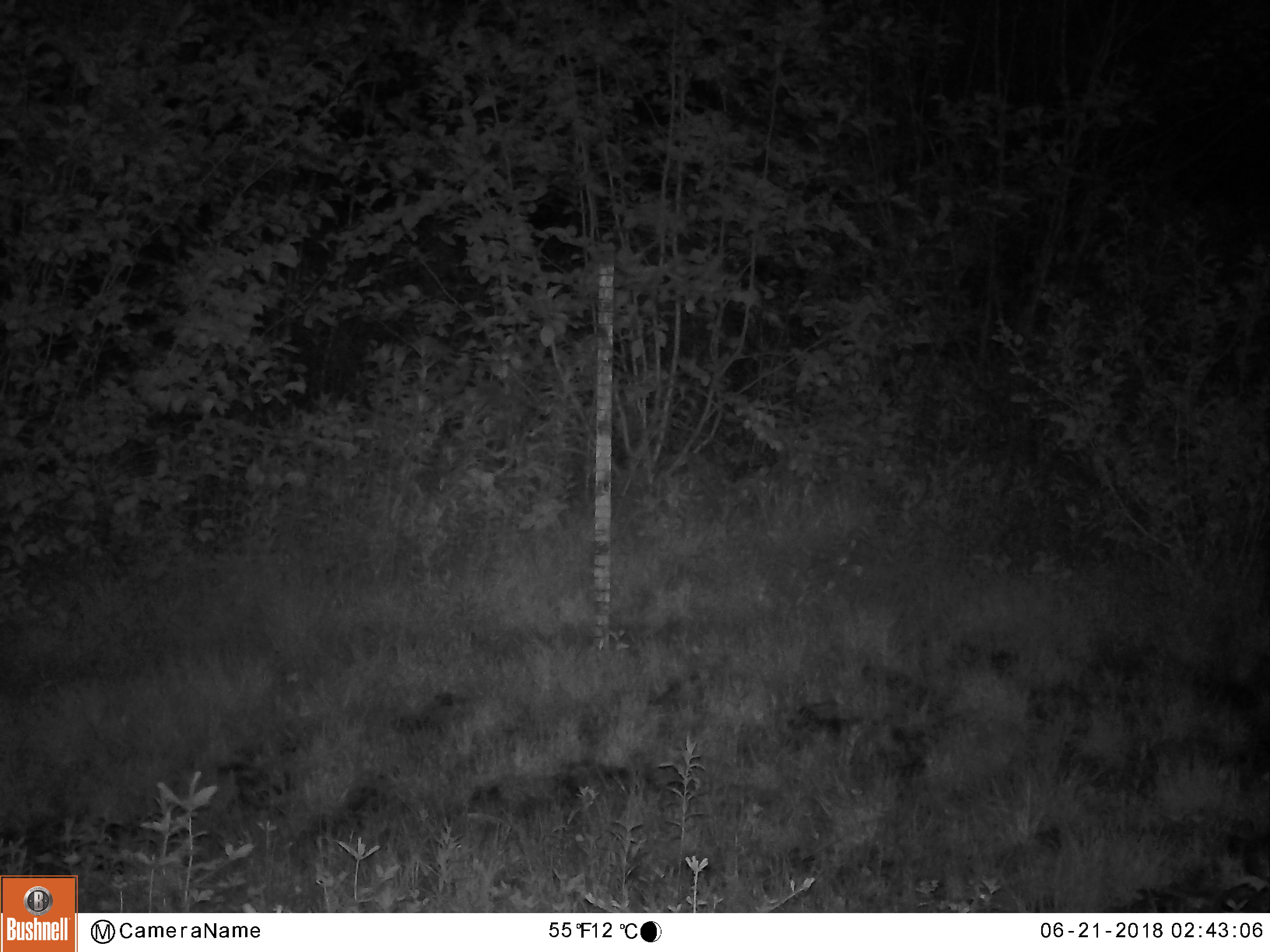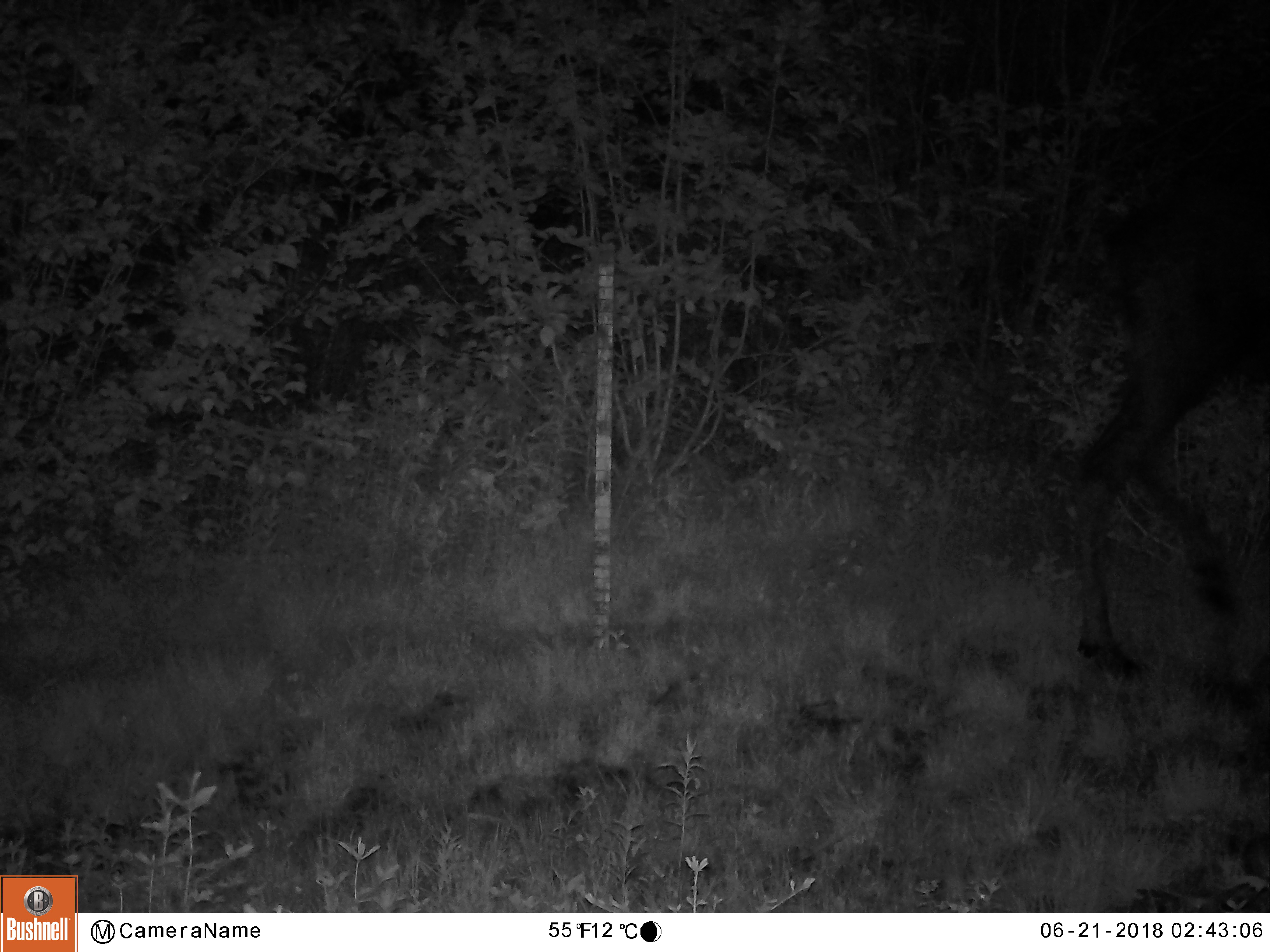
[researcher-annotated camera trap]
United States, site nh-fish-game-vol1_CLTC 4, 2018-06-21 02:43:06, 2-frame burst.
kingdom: Animalia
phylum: Chordata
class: Mammalia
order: Artiodactyla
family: Cervidae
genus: Alces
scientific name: Alces alces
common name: moose